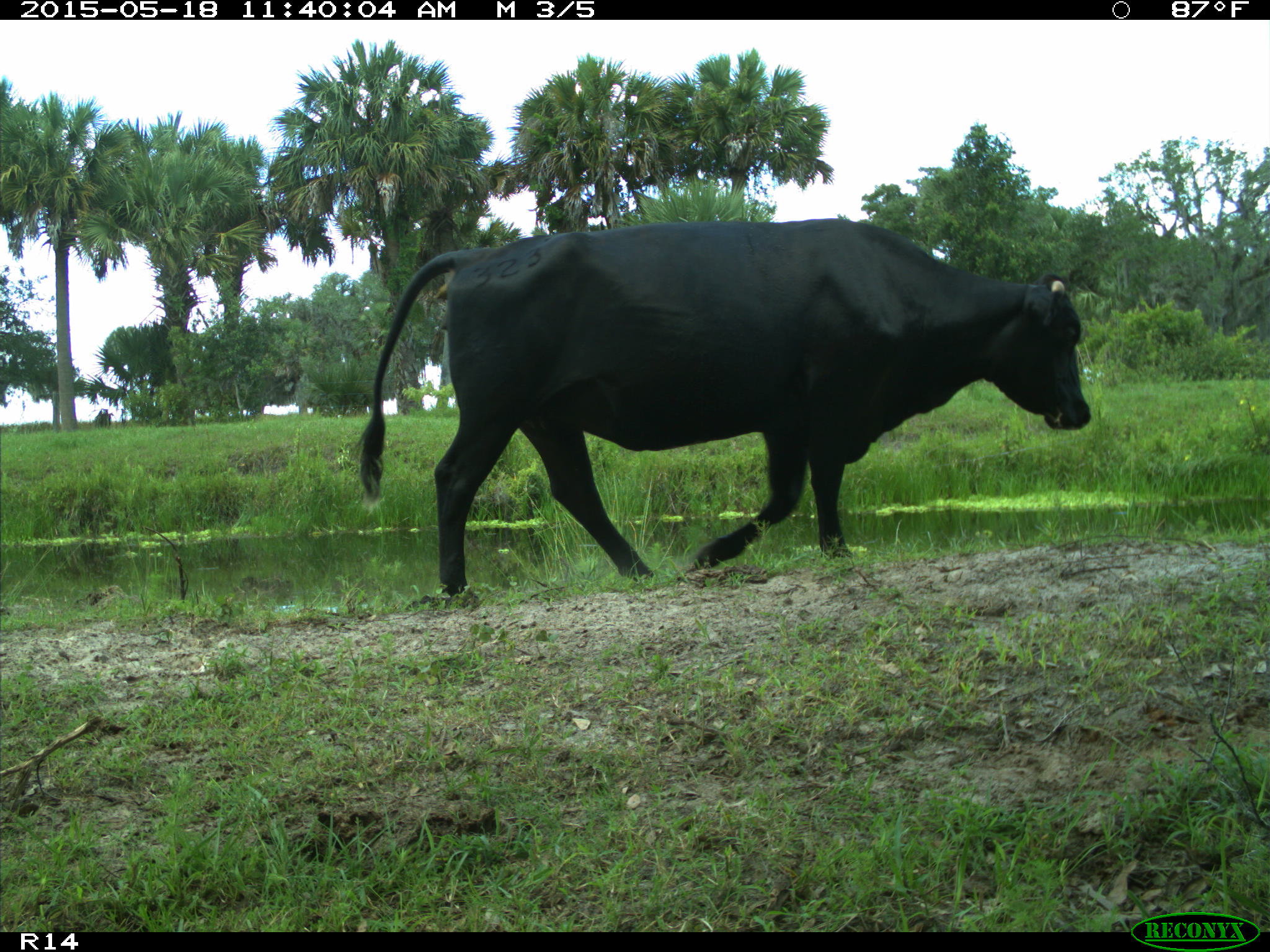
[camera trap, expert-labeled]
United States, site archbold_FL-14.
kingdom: Animalia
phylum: Chordata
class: Mammalia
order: Artiodactyla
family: Bovidae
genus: Bos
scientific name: Bos taurus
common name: domestic cow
Bos taurus (domestic cow).